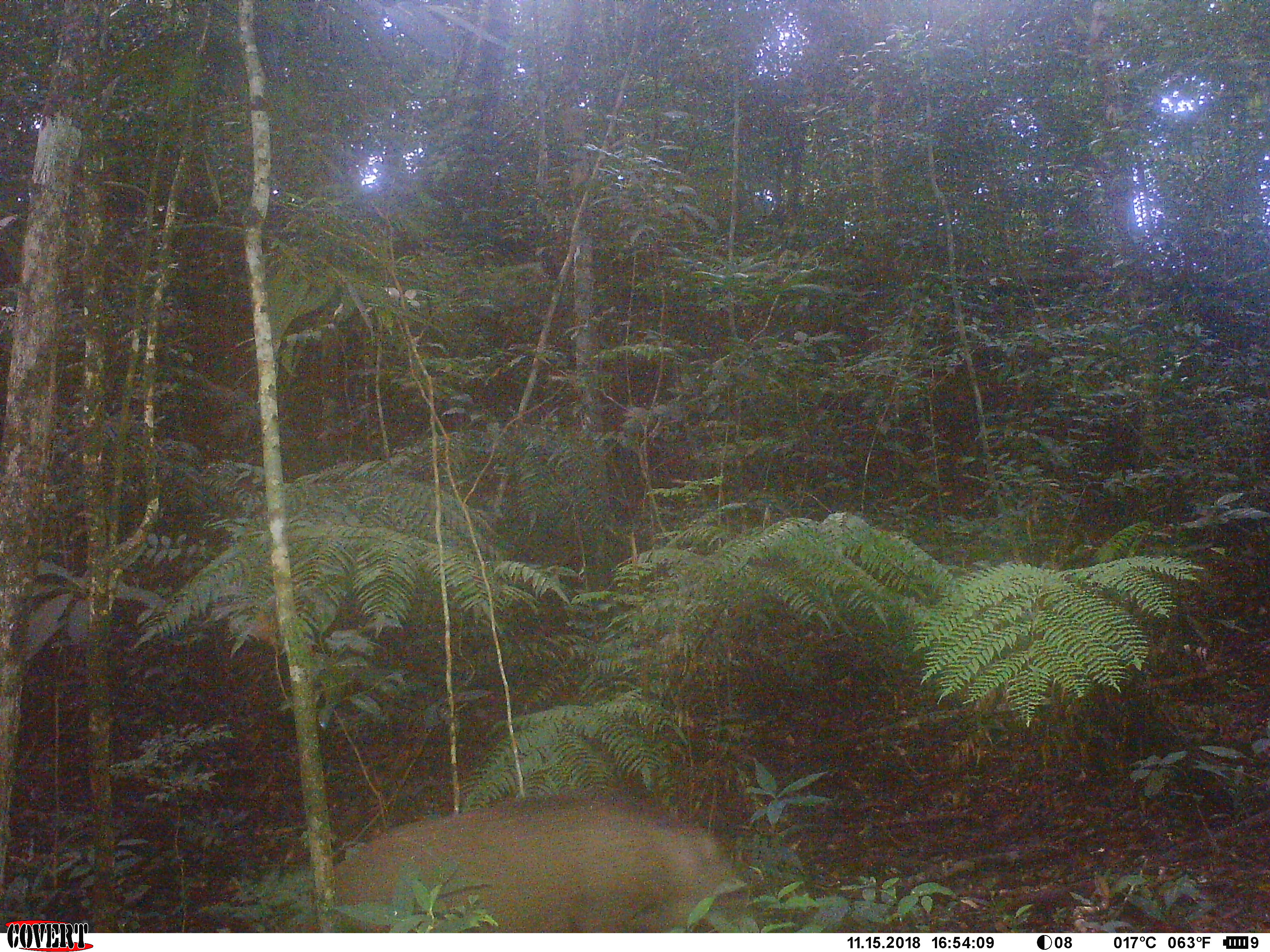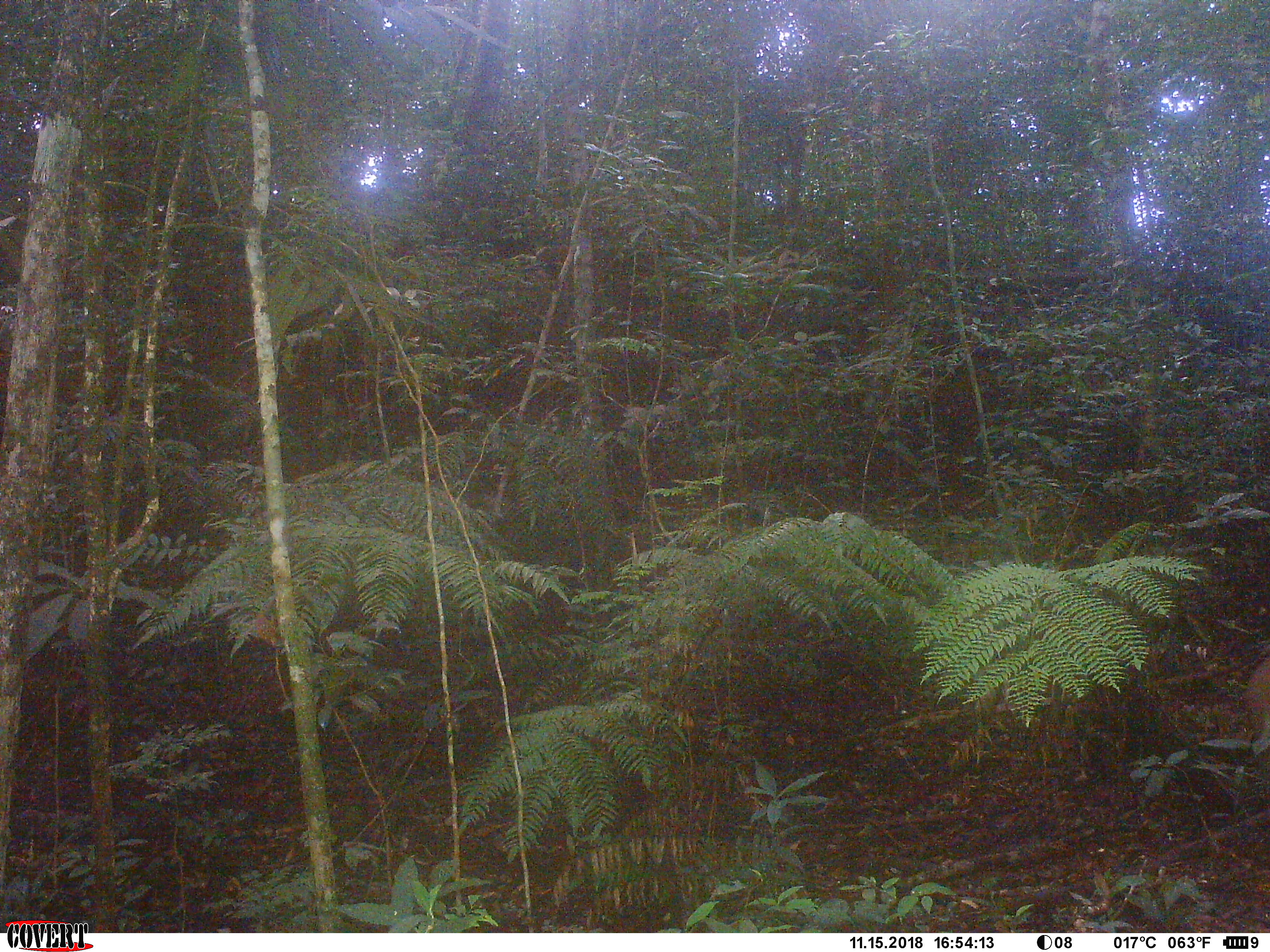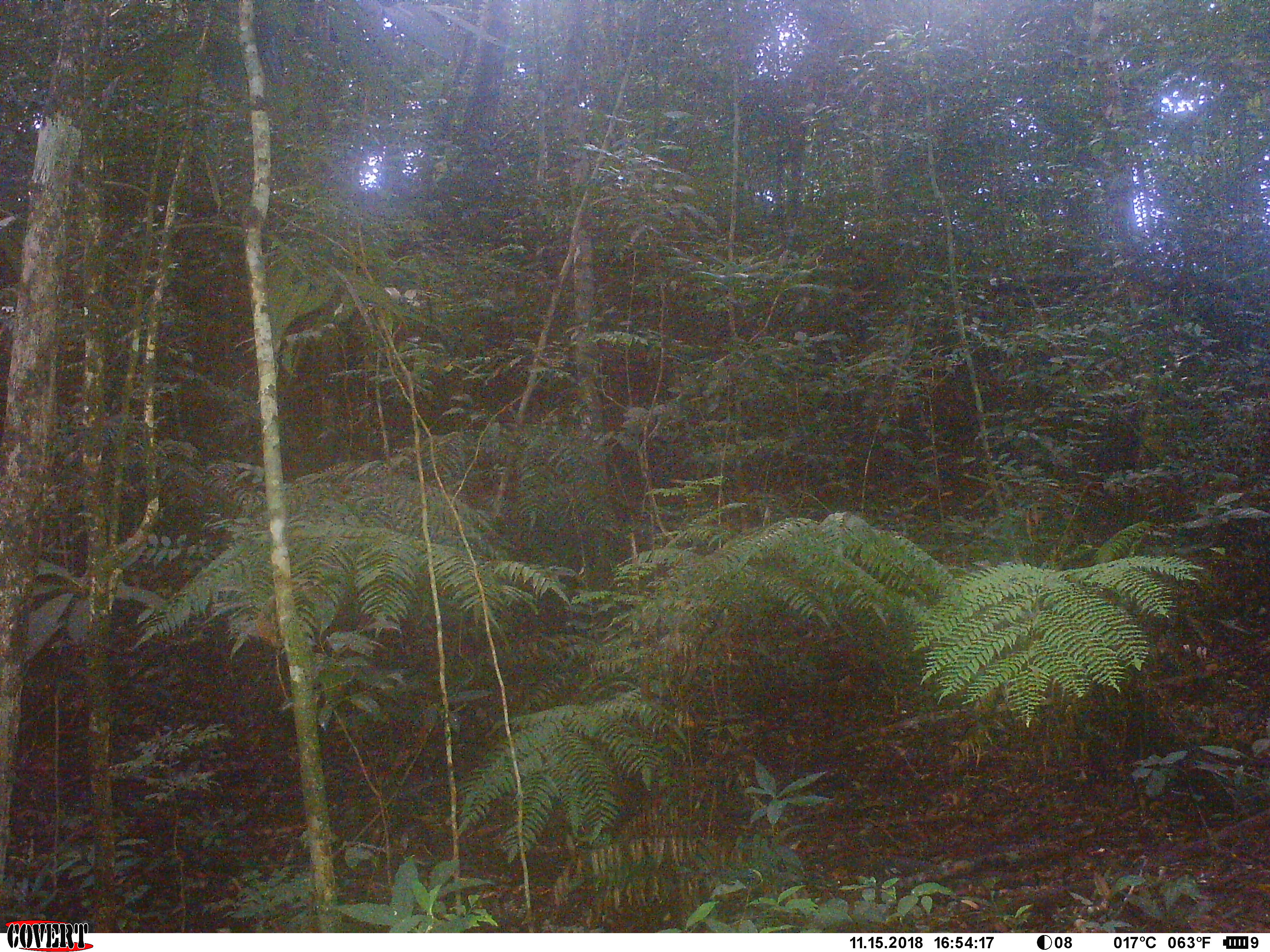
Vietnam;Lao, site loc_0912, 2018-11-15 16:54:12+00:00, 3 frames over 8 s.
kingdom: Animalia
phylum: Chordata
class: Mammalia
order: Artiodactyla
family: Suidae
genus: Sus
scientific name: Sus scrofa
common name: eurasian wild pig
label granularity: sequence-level